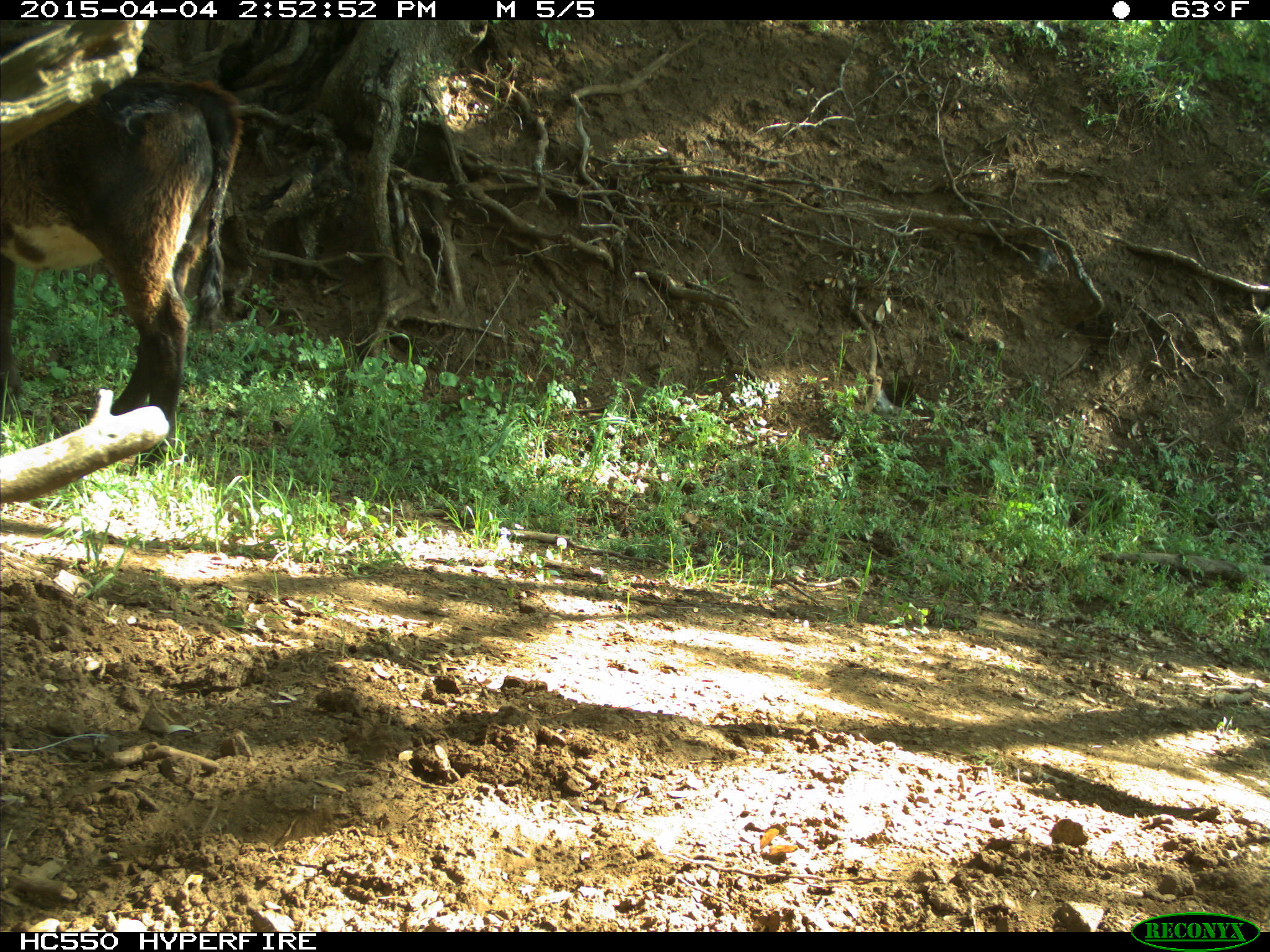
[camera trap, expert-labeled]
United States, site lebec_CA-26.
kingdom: Animalia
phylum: Chordata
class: Mammalia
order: Artiodactyla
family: Bovidae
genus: Bos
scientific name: Bos taurus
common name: domestic cow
Bos taurus (domestic cow).